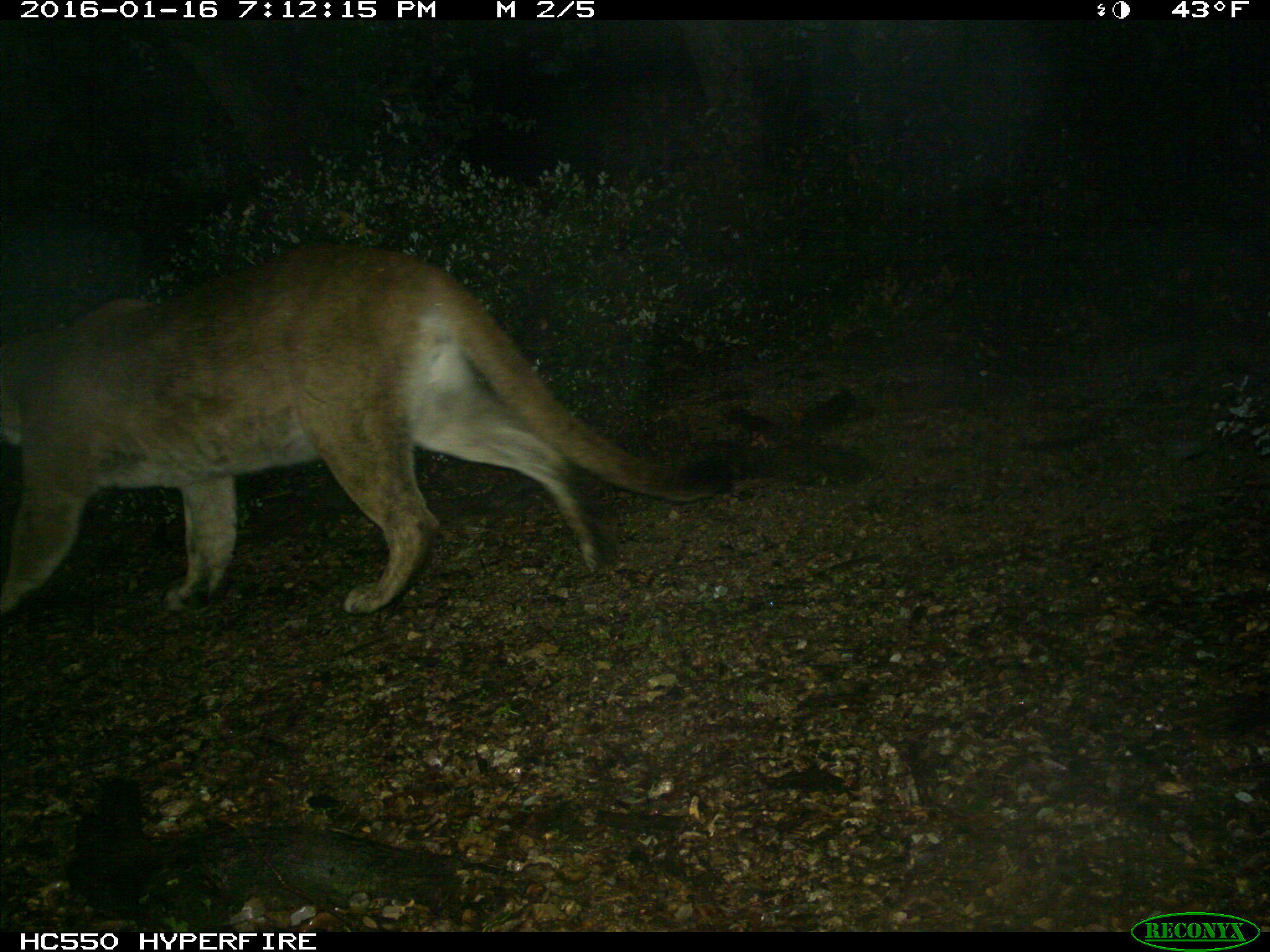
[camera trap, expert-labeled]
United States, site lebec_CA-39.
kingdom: Animalia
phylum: Chordata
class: Mammalia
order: Carnivora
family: Felidae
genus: Puma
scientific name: Puma concolor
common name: mountain lion